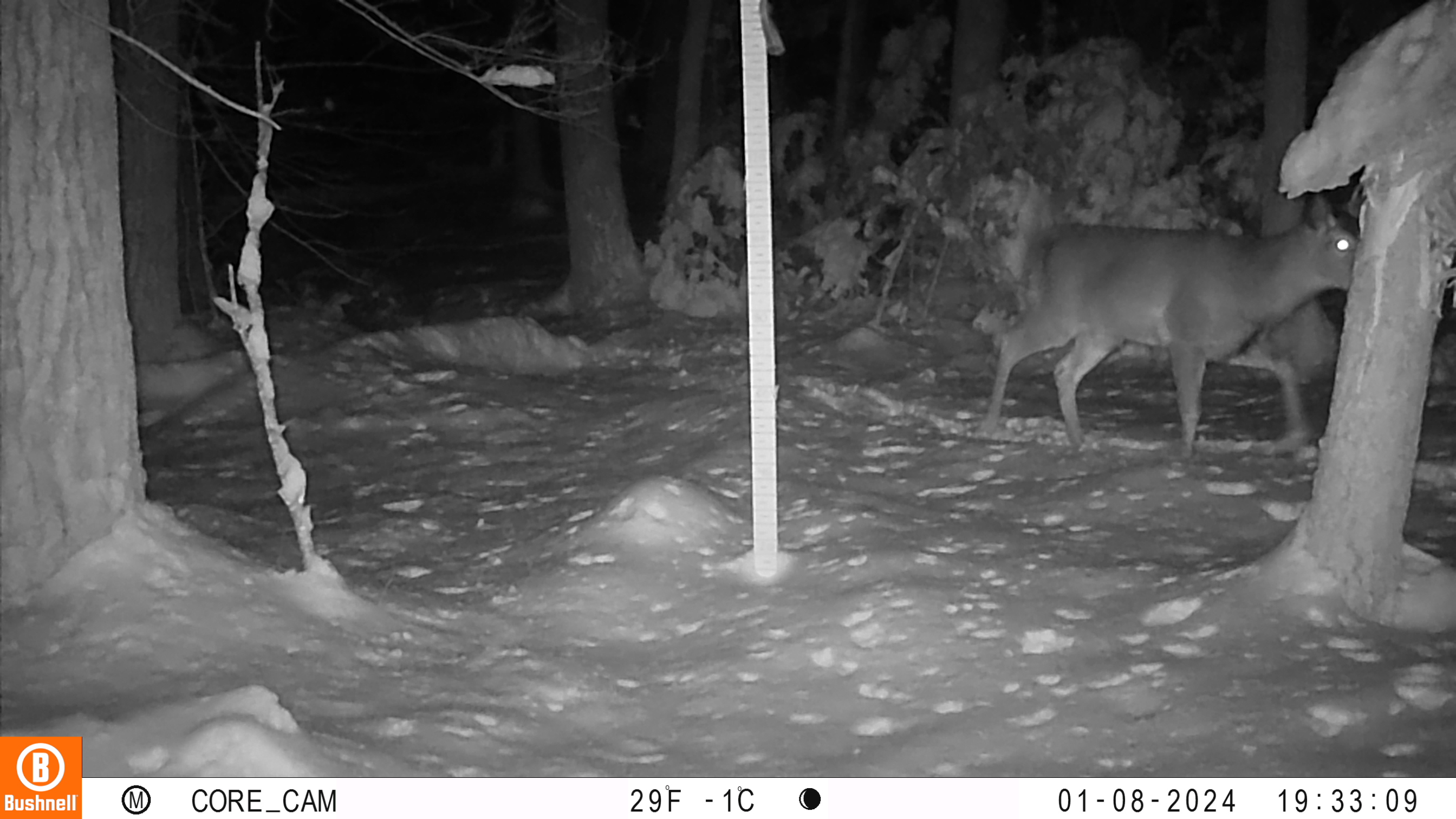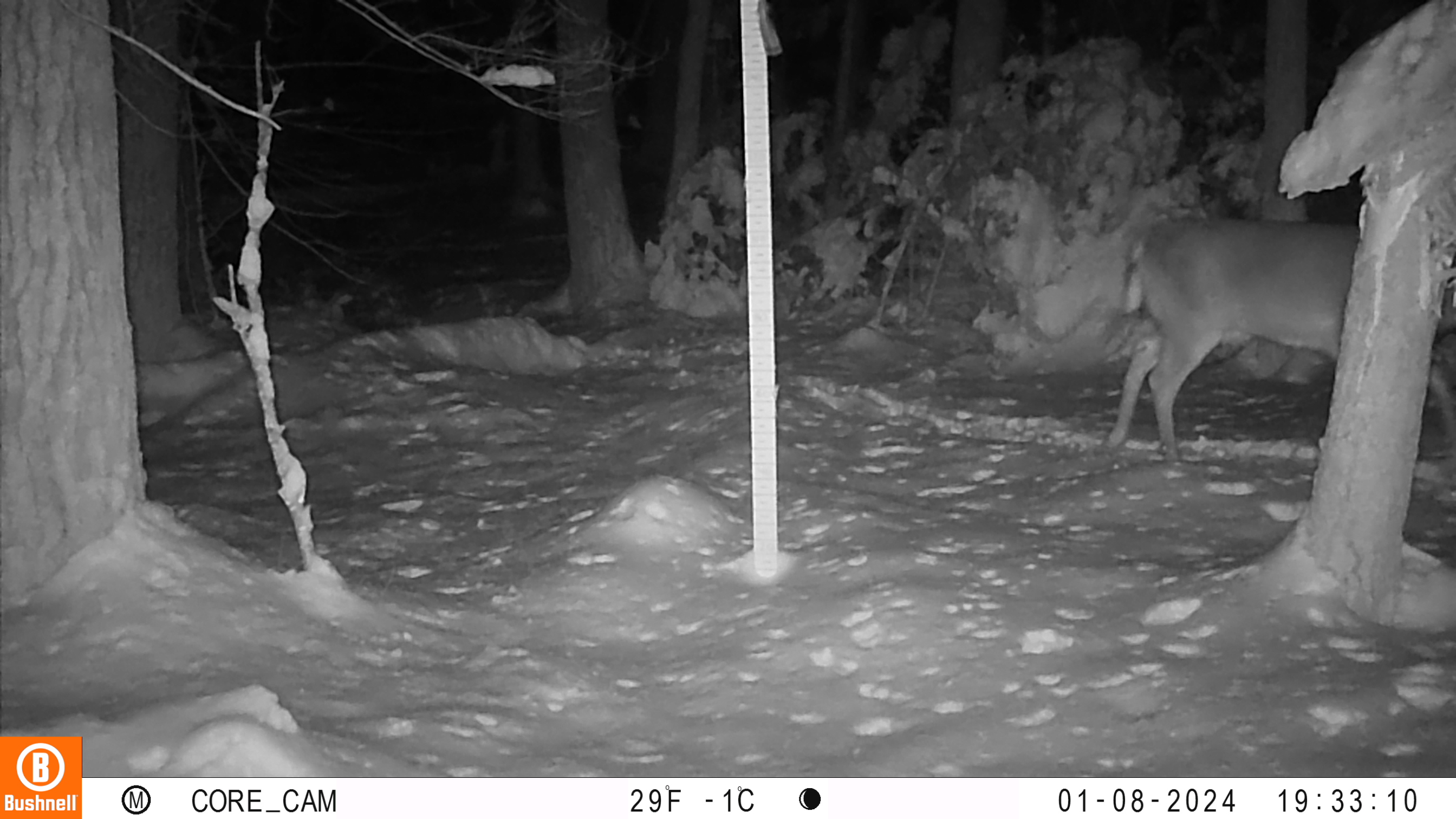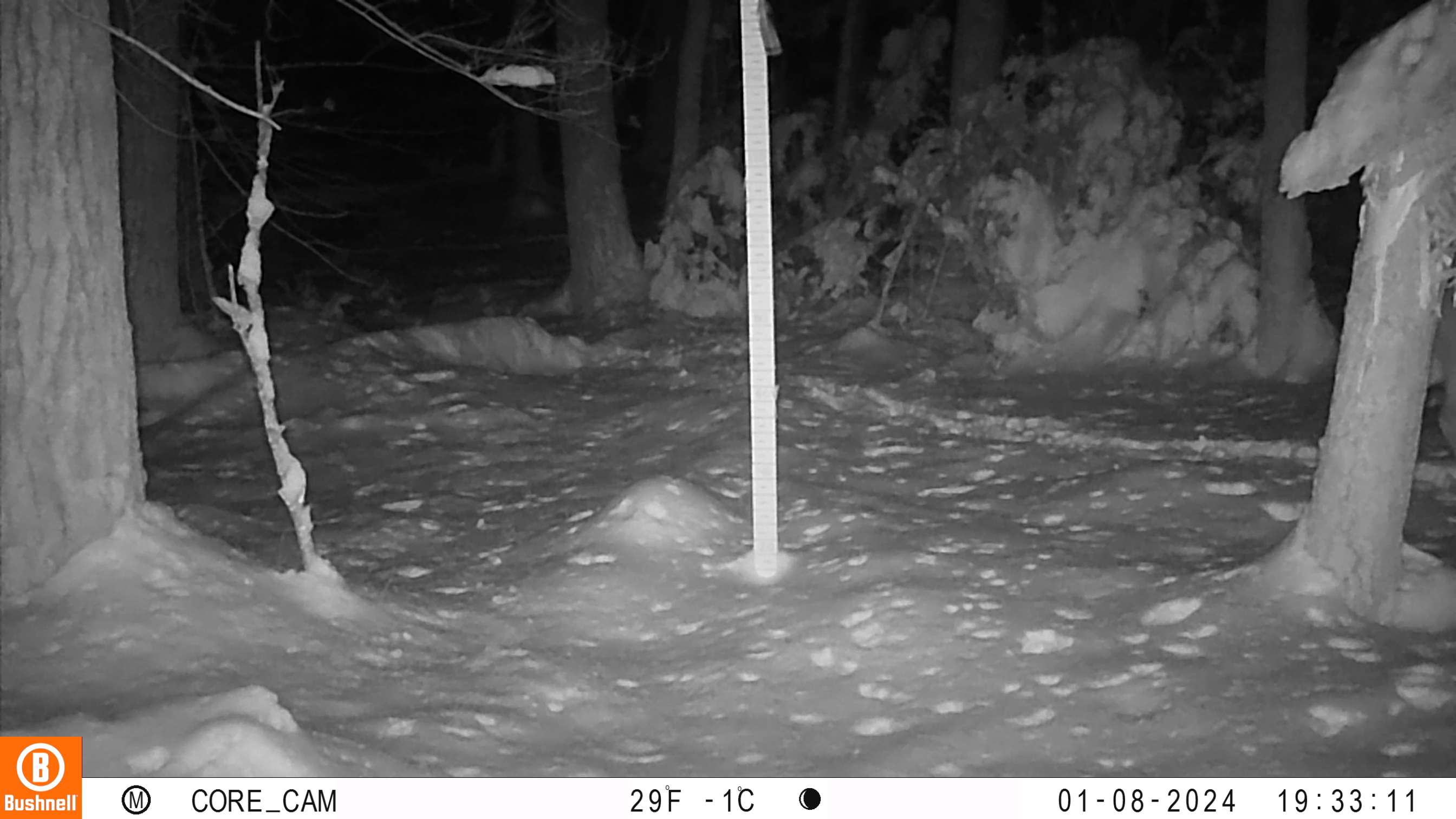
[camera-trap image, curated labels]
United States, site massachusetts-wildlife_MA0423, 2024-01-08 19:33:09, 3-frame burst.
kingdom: Animalia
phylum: Chordata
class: Mammalia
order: Artiodactyla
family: Cervidae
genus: Odocoileus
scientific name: Odocoileus virginianus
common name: white-tailed deer